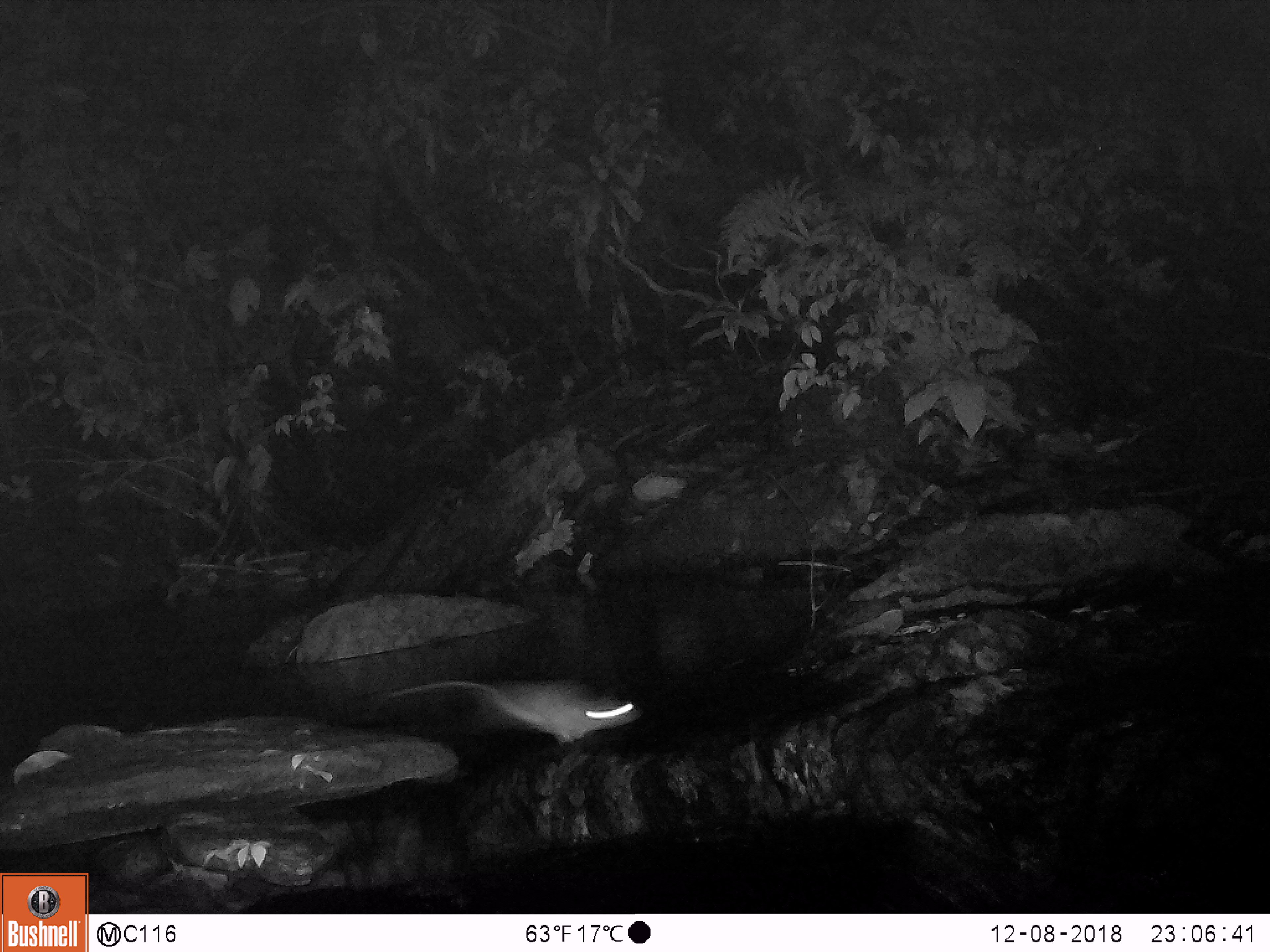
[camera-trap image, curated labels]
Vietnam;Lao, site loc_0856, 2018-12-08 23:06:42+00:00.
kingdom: Animalia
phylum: Chordata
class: Mammalia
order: Rodentia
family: Muridae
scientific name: Muridae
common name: old-world mice and rats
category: unidentified murid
Unidentified murid (old-world mice and rats) (Muridae). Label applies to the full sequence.